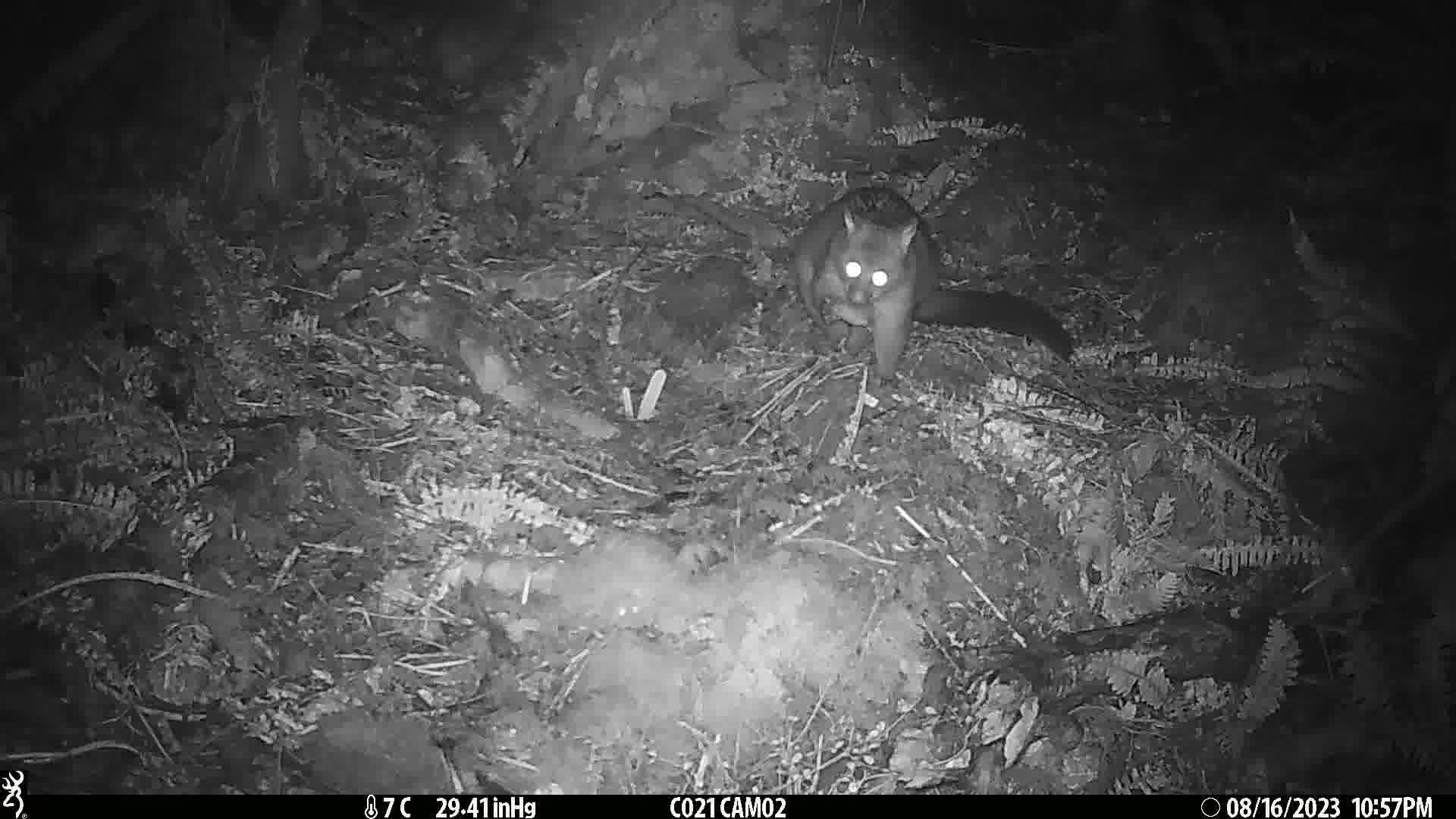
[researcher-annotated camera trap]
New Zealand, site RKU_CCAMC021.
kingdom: Animalia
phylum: Chordata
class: Mammalia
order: Diprotodontia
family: Phalangeridae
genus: Trichosurus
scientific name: Trichosurus vulpecula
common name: common brushtail possum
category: possum